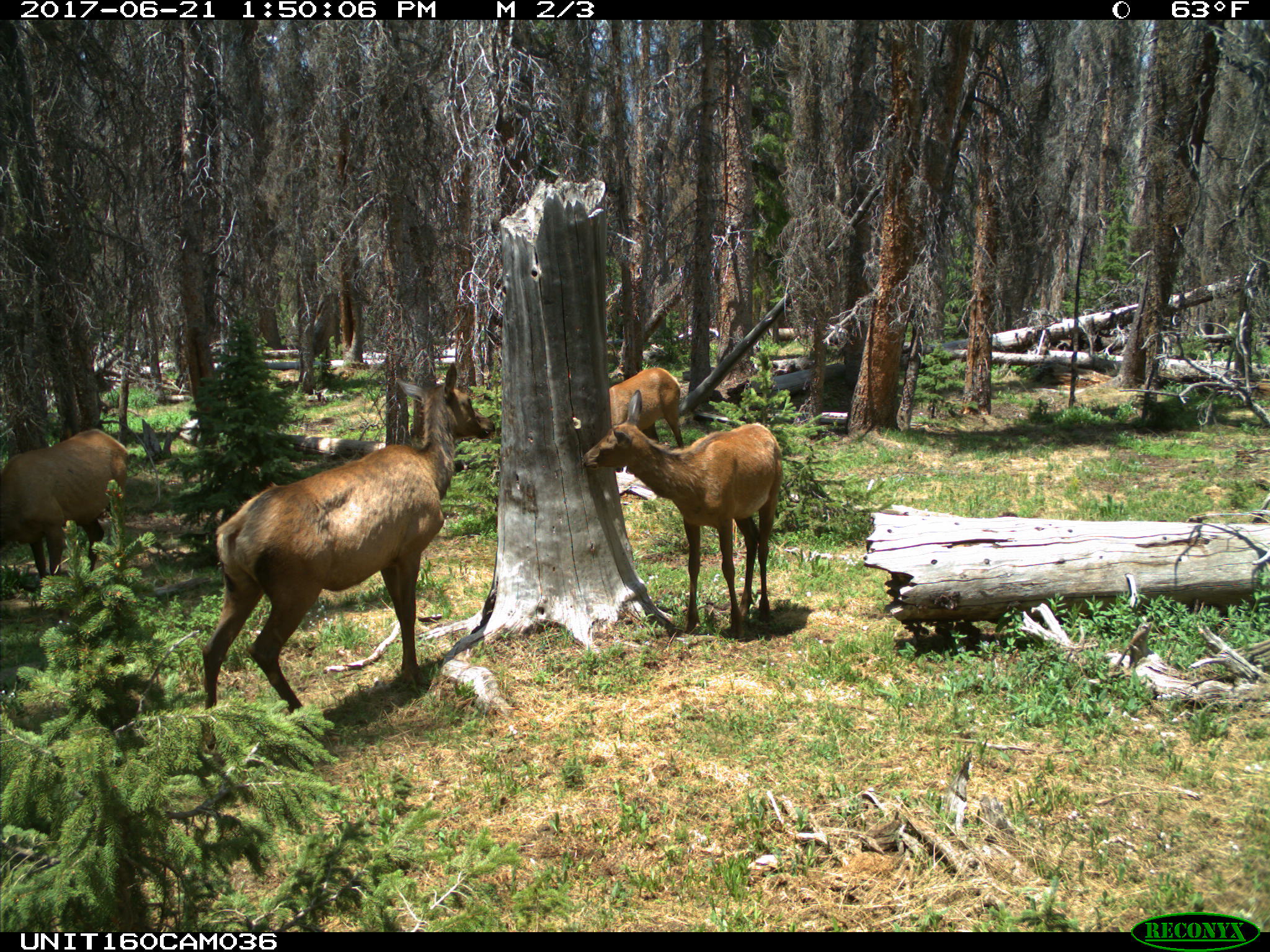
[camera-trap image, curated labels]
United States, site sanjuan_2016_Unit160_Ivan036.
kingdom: Animalia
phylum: Chordata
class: Mammalia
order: Artiodactyla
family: Cervidae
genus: Cervus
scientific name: Cervus elaphus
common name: red deer